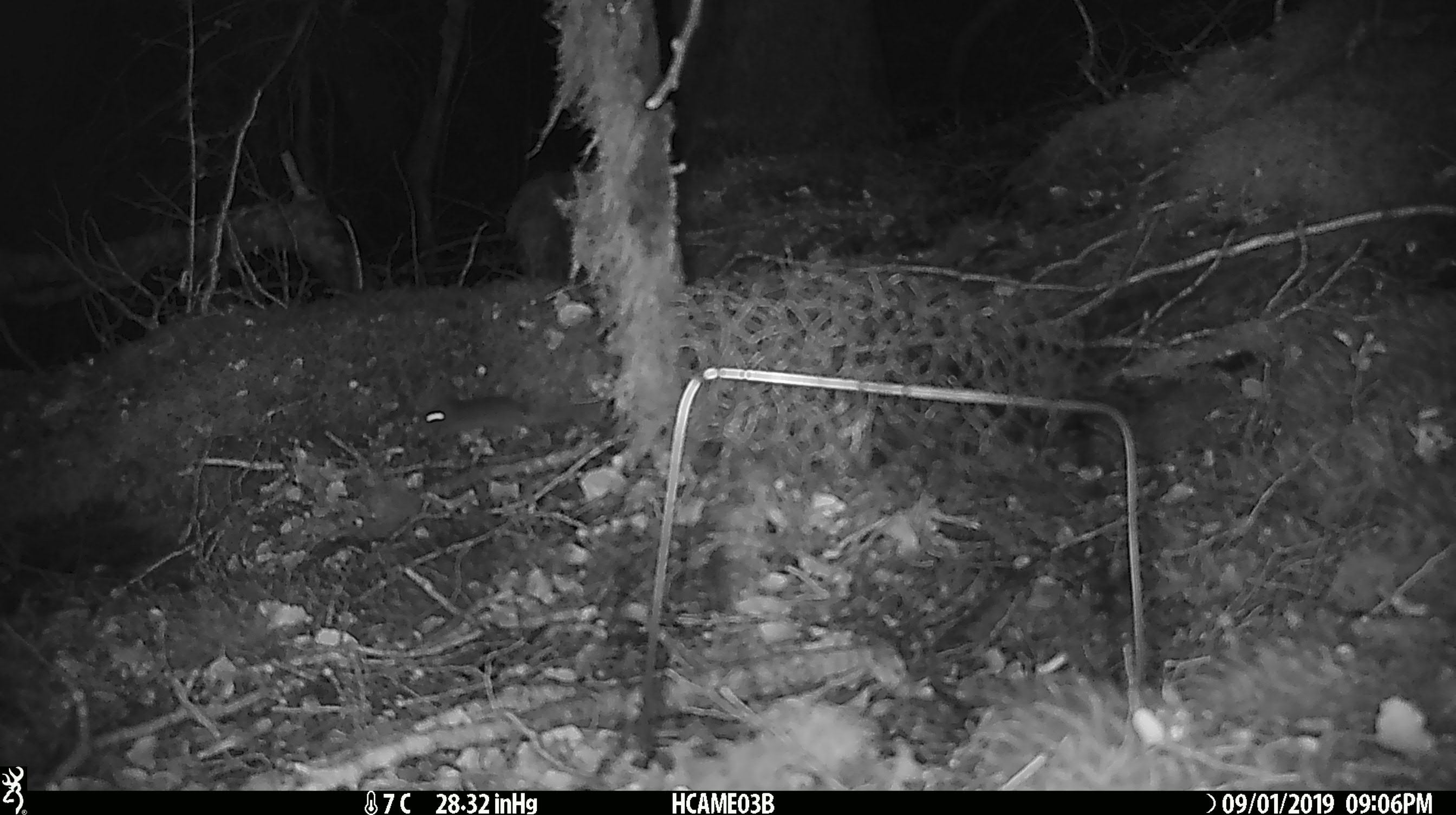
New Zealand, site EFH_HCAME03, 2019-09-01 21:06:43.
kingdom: Animalia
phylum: Chordata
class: Mammalia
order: Rodentia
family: Muridae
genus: Mus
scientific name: Mus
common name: mouse